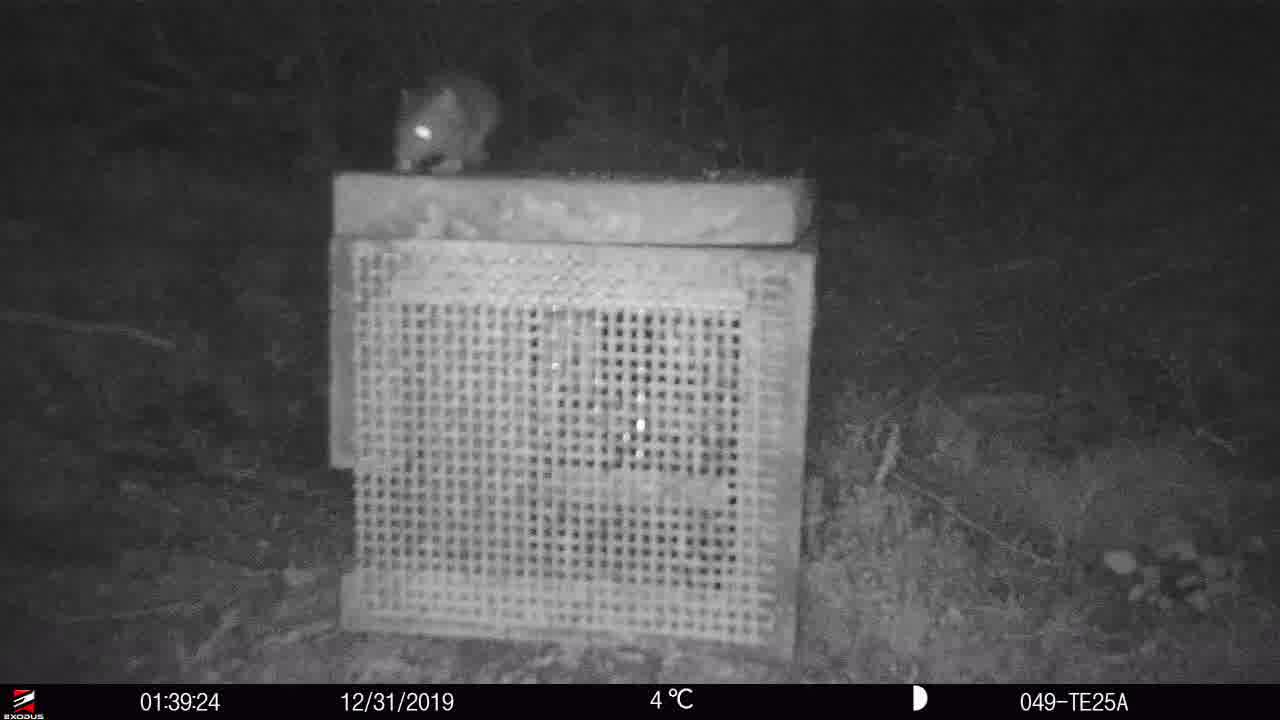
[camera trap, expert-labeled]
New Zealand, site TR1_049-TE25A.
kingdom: Animalia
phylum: Chordata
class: Mammalia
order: Rodentia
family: Muridae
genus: Mus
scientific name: Mus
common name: mouse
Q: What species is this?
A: Mouse (Mus).